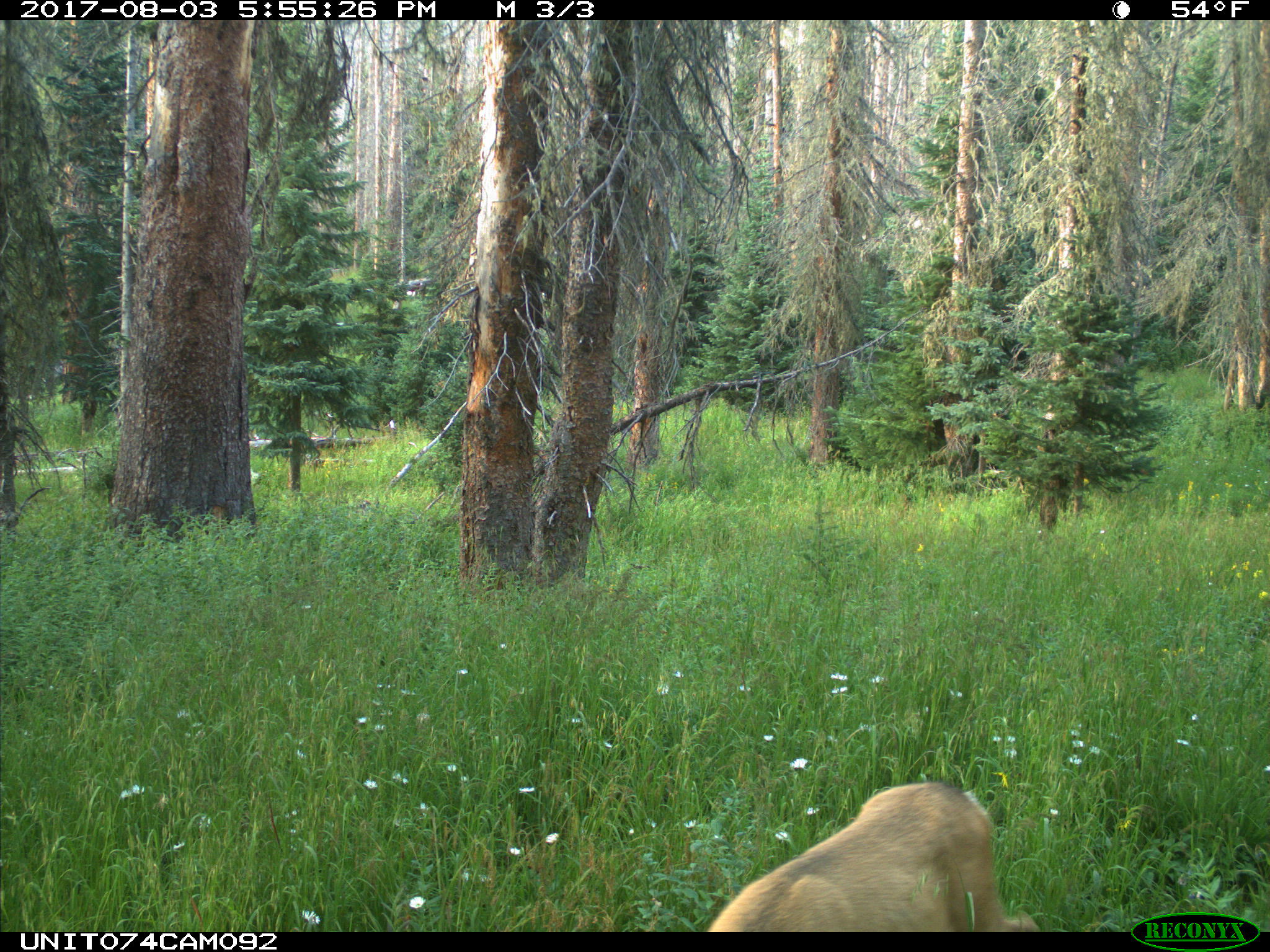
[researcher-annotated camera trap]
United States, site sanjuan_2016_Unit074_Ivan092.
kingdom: Animalia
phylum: Chordata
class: Mammalia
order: Artiodactyla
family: Cervidae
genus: Odocoileus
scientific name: Odocoileus hemionus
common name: mule deer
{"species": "Odocoileus hemionus (mule deer)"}